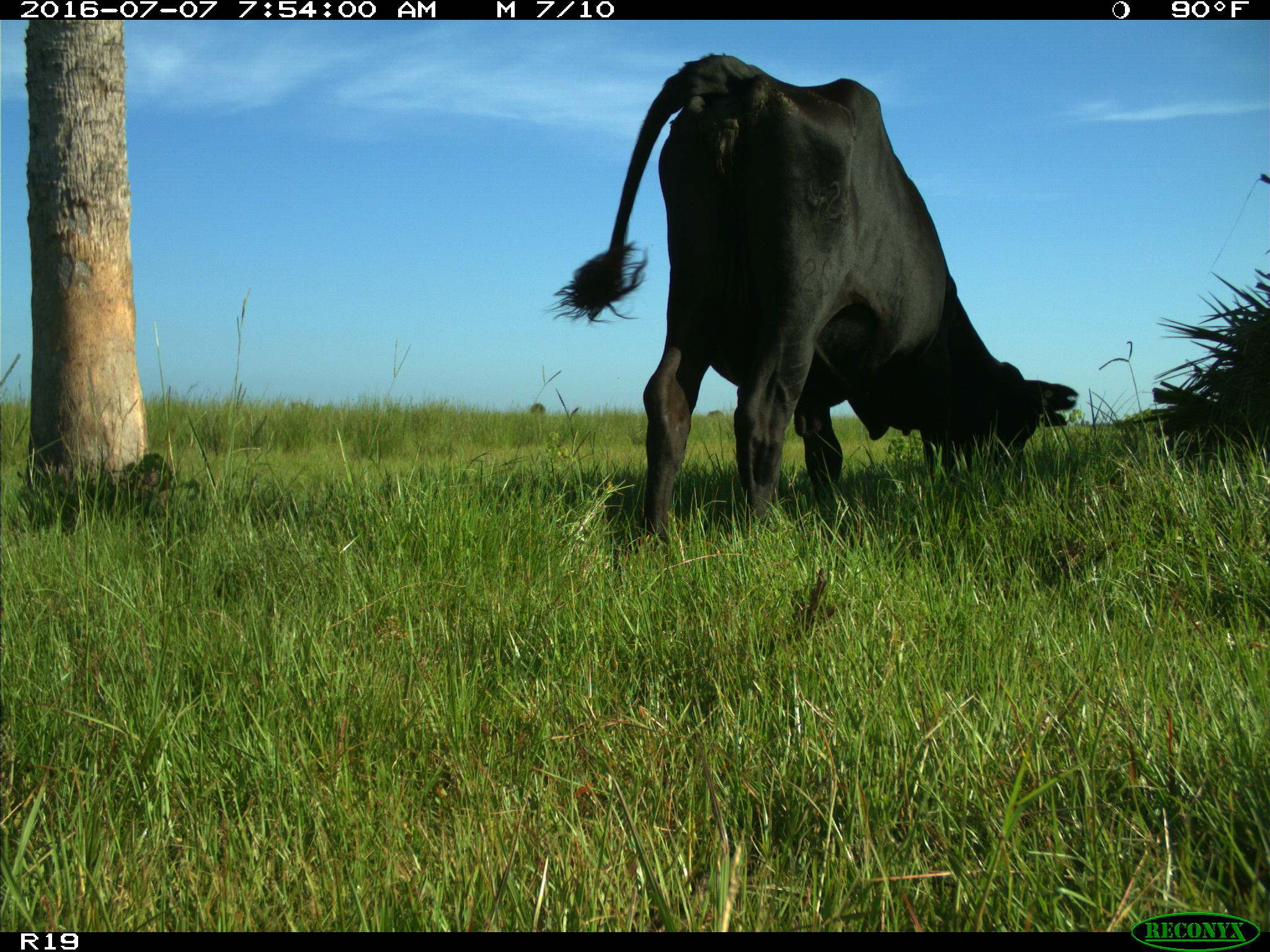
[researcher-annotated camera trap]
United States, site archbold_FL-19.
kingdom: Animalia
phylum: Chordata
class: Mammalia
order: Artiodactyla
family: Bovidae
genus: Bos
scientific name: Bos taurus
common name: domestic cow